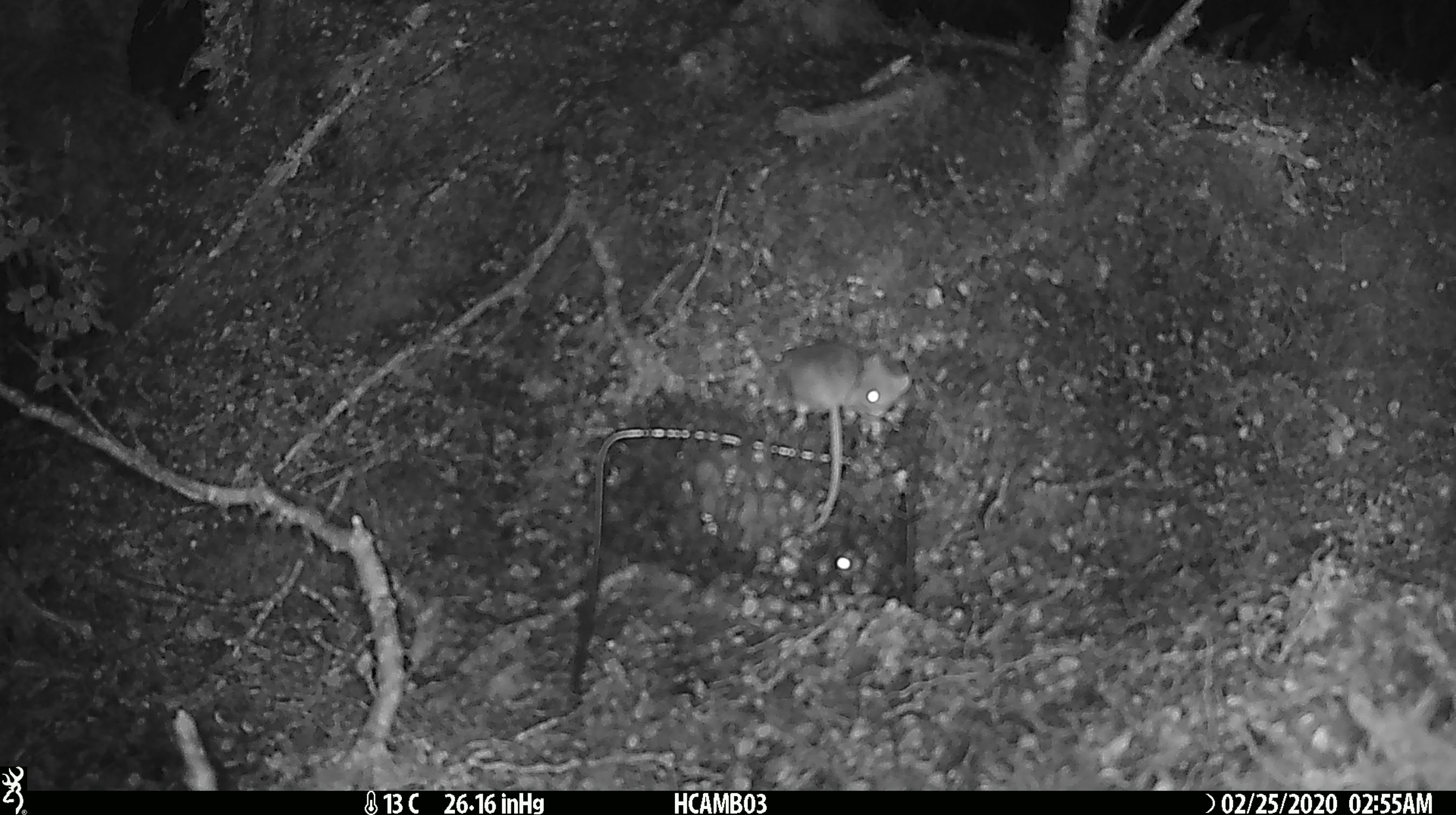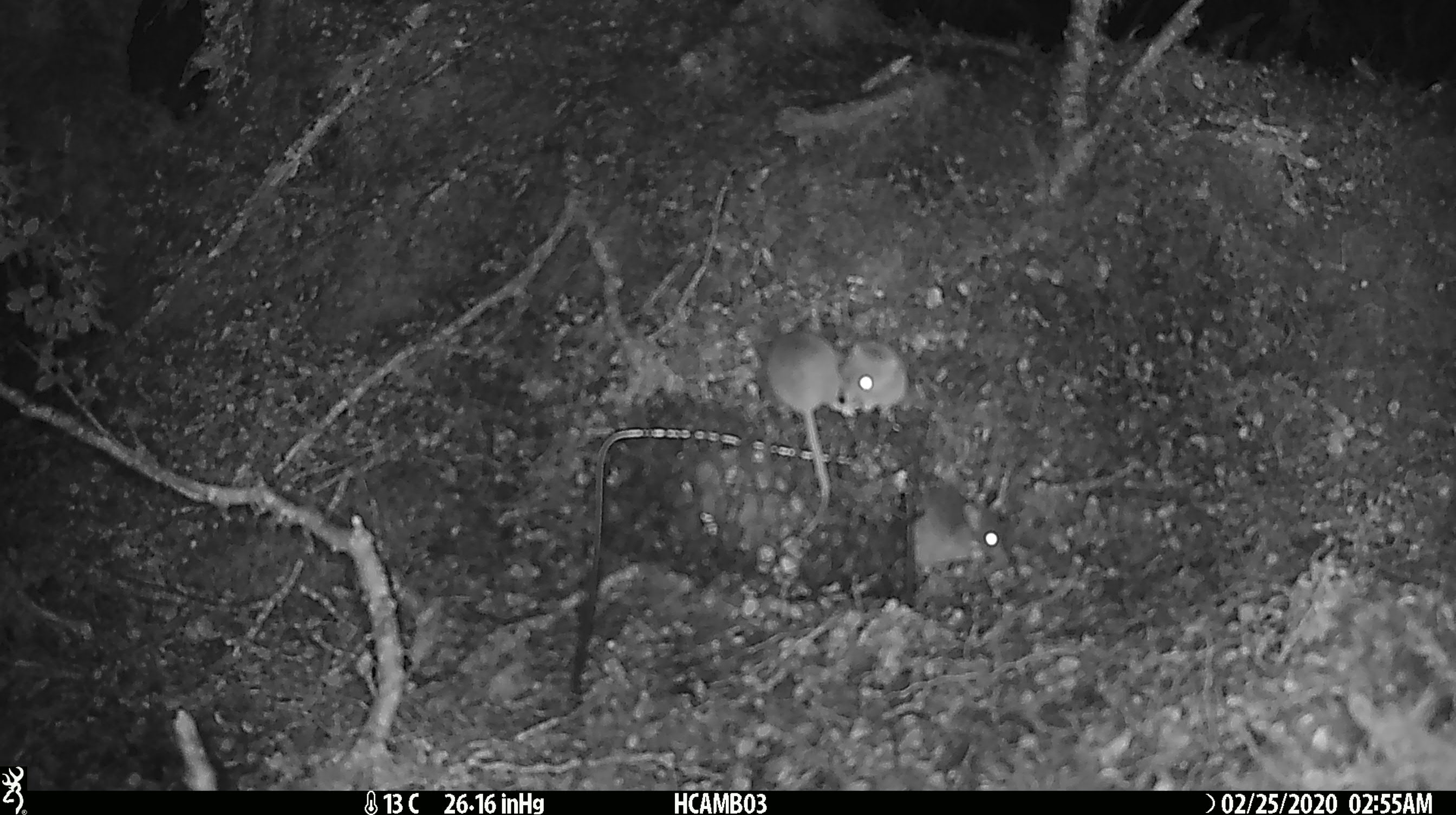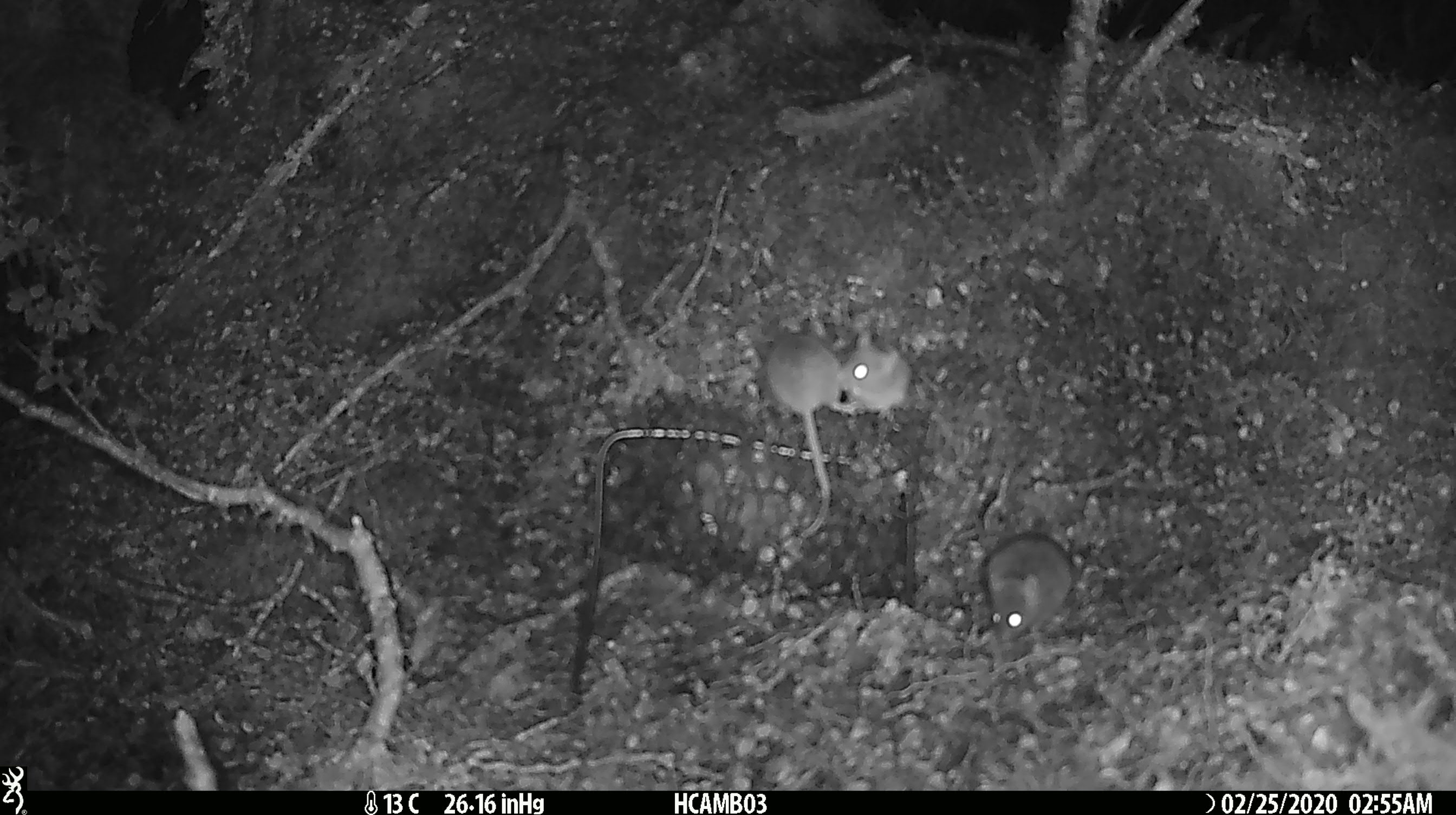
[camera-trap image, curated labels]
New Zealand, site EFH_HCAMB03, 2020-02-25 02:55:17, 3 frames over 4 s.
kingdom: Animalia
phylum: Chordata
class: Mammalia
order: Rodentia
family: Muridae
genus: Mus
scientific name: Mus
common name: mouse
Mouse (Mus).